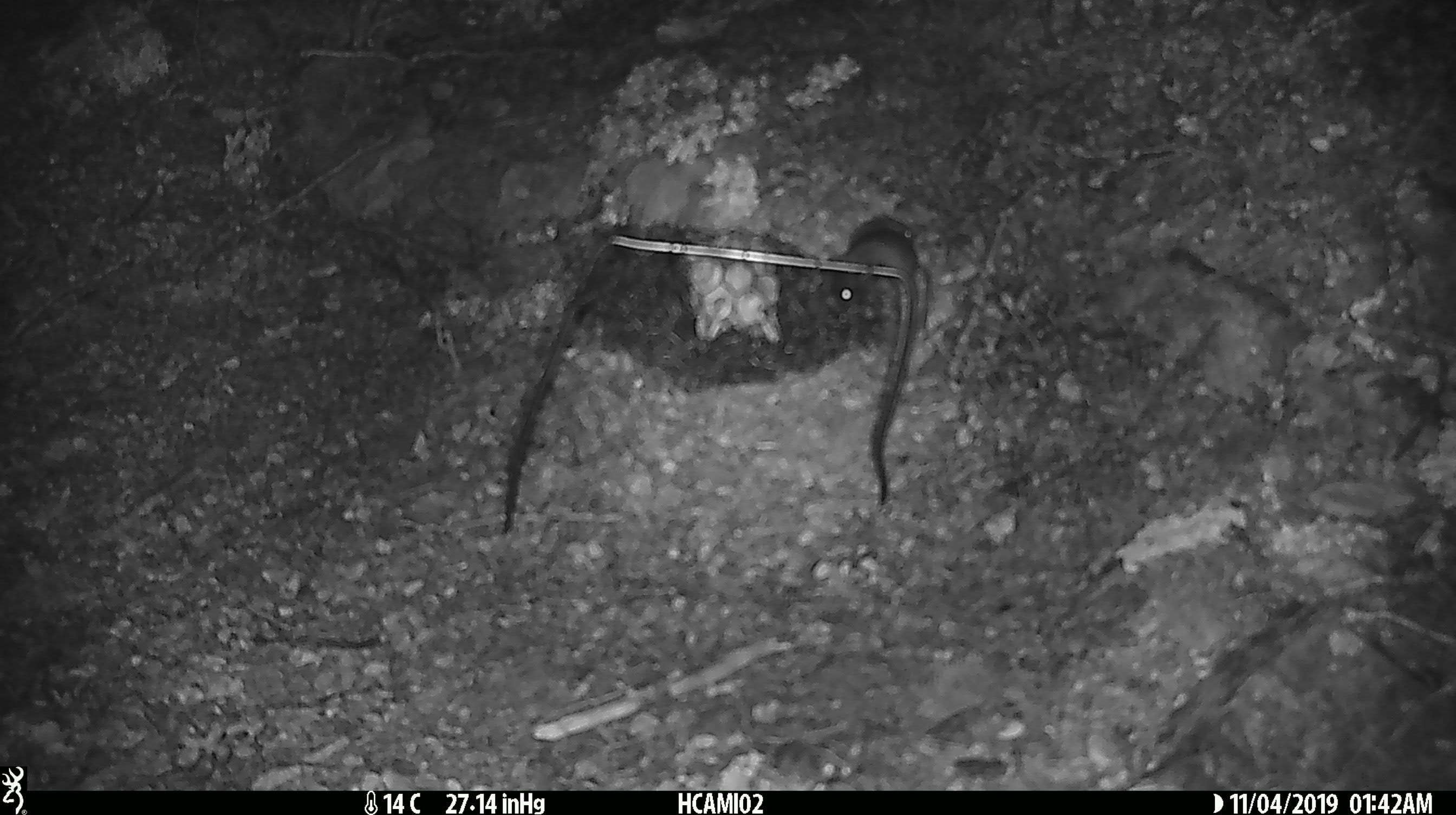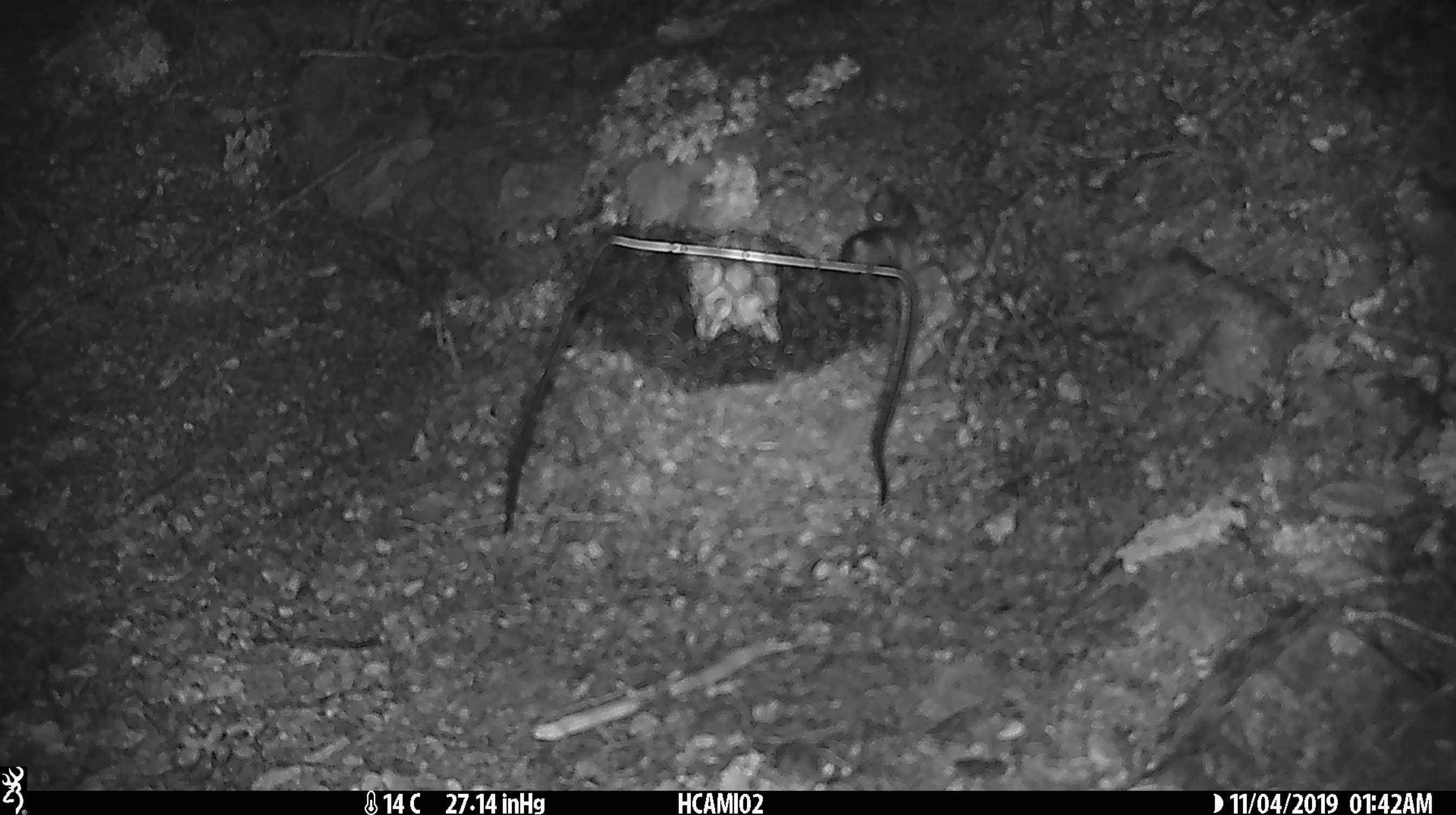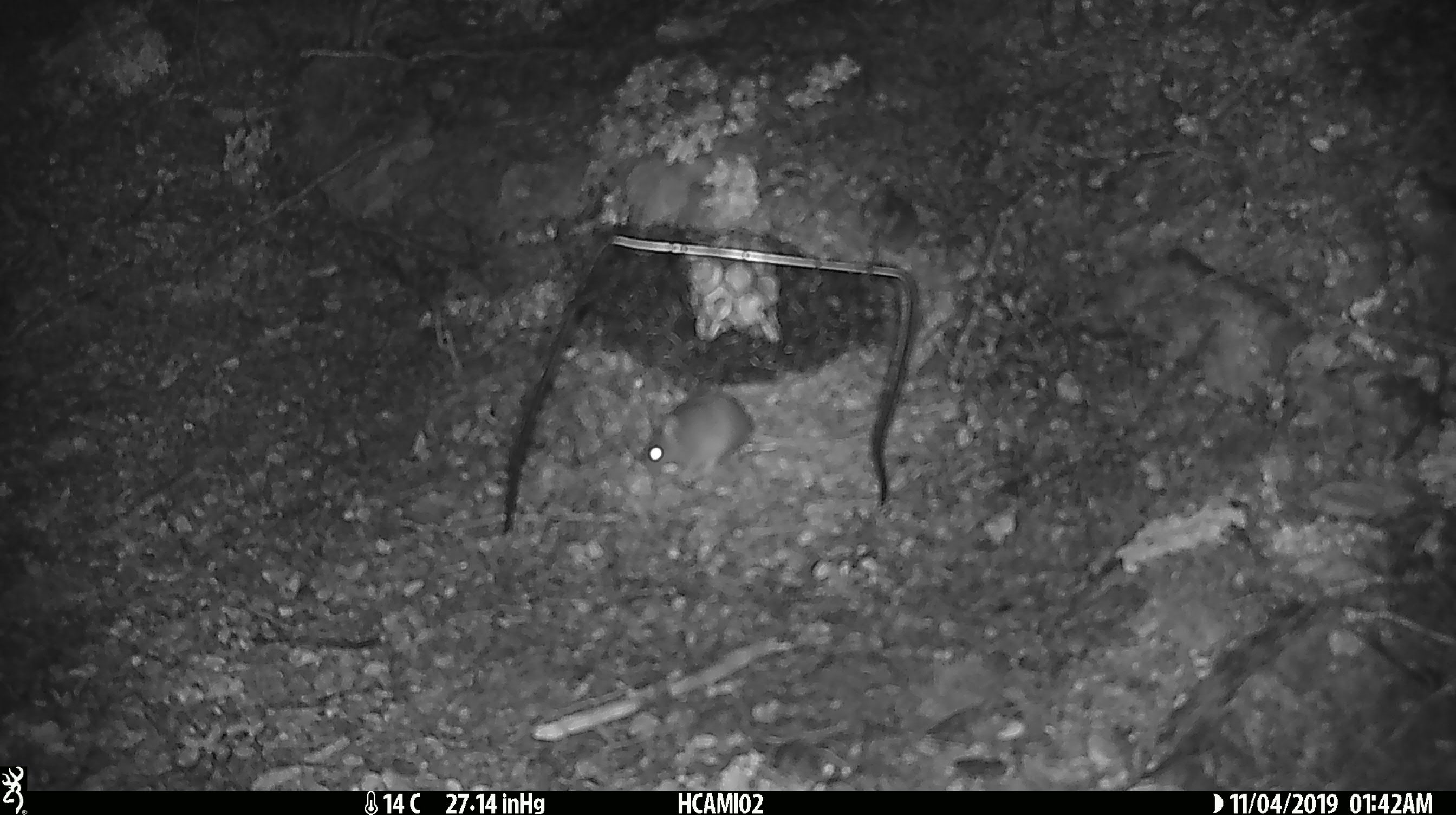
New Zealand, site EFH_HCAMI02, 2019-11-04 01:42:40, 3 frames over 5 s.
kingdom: Animalia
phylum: Chordata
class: Mammalia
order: Rodentia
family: Muridae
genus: Mus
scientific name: Mus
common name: mouse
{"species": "mouse (Mus)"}